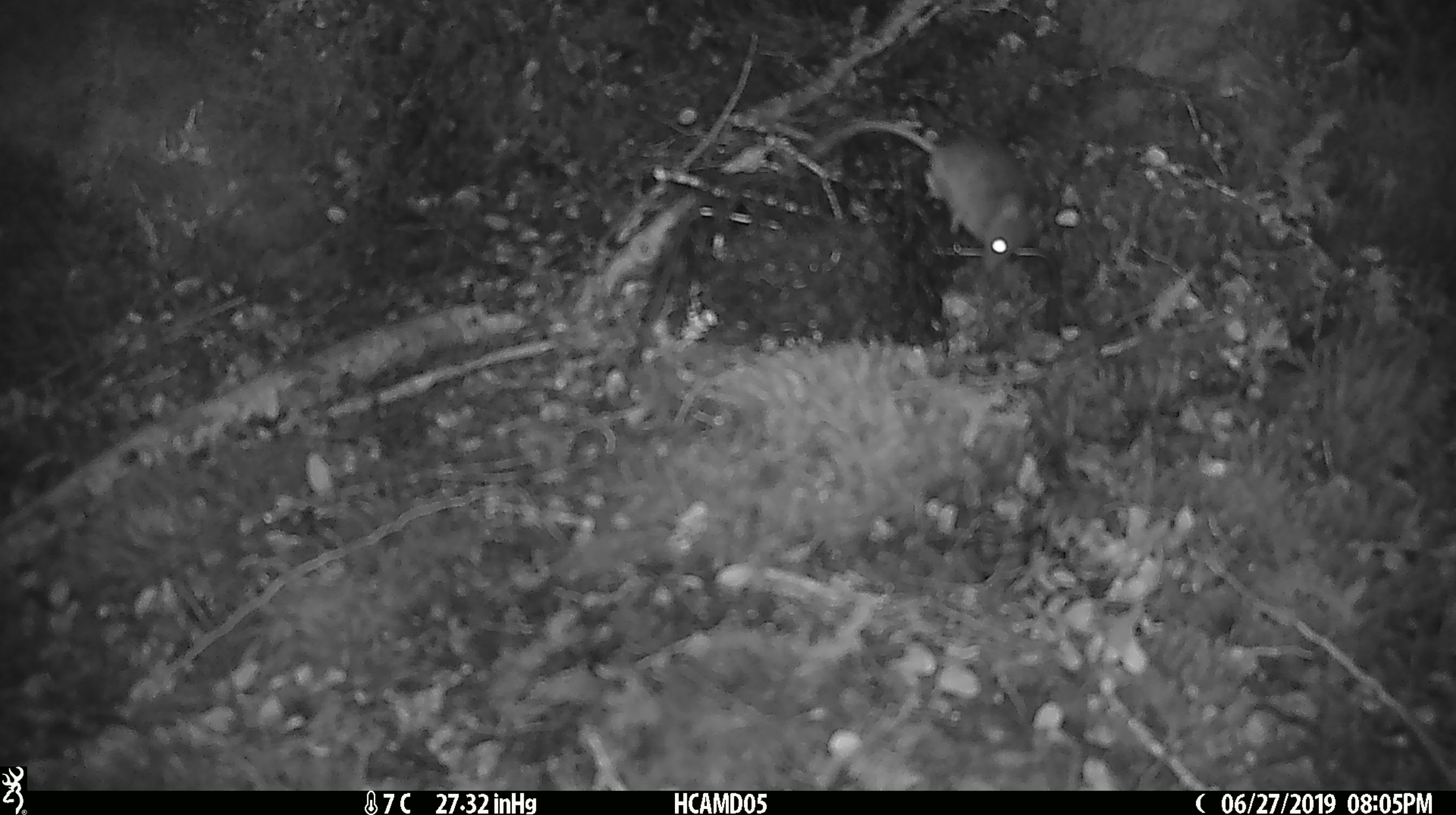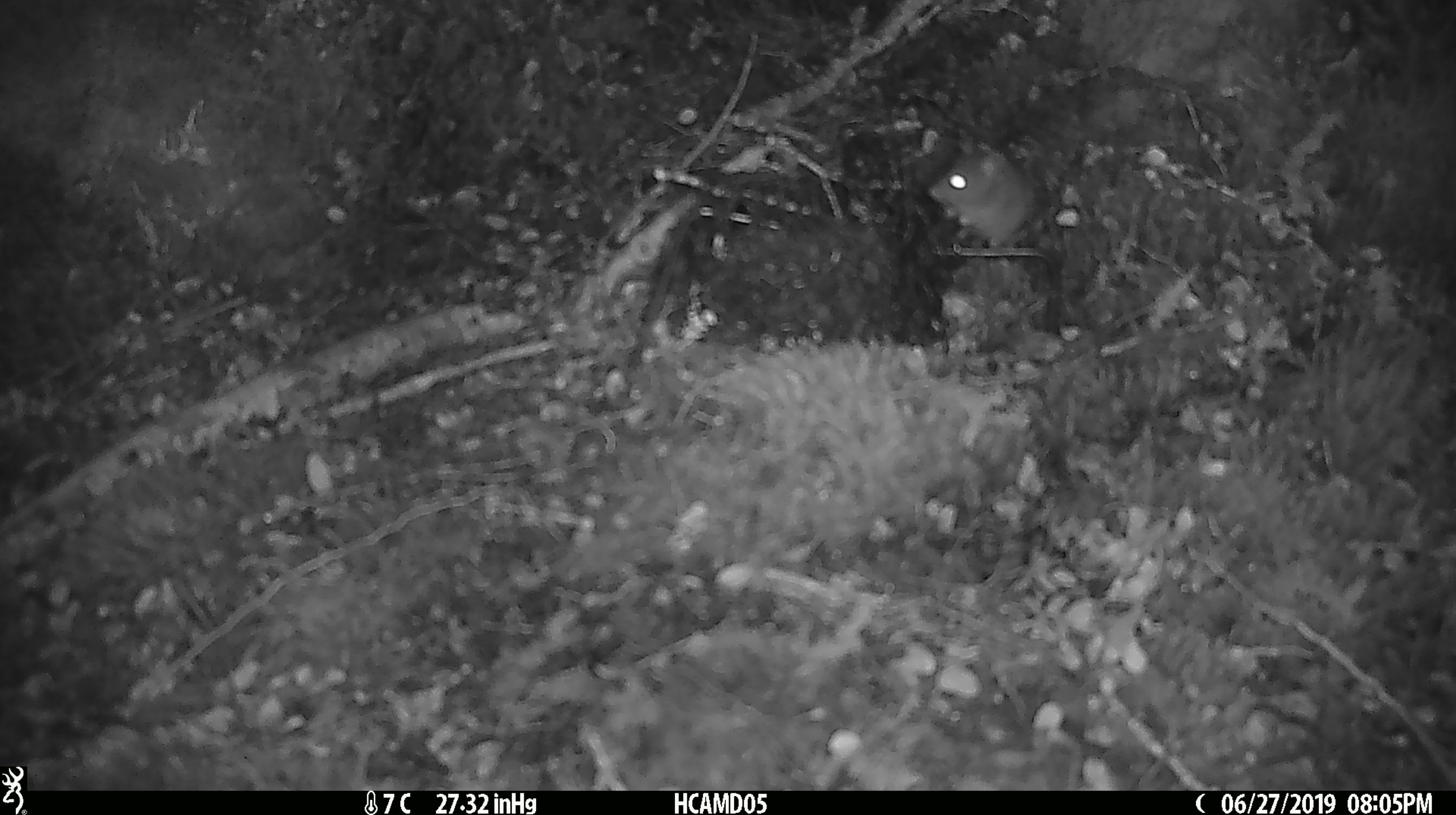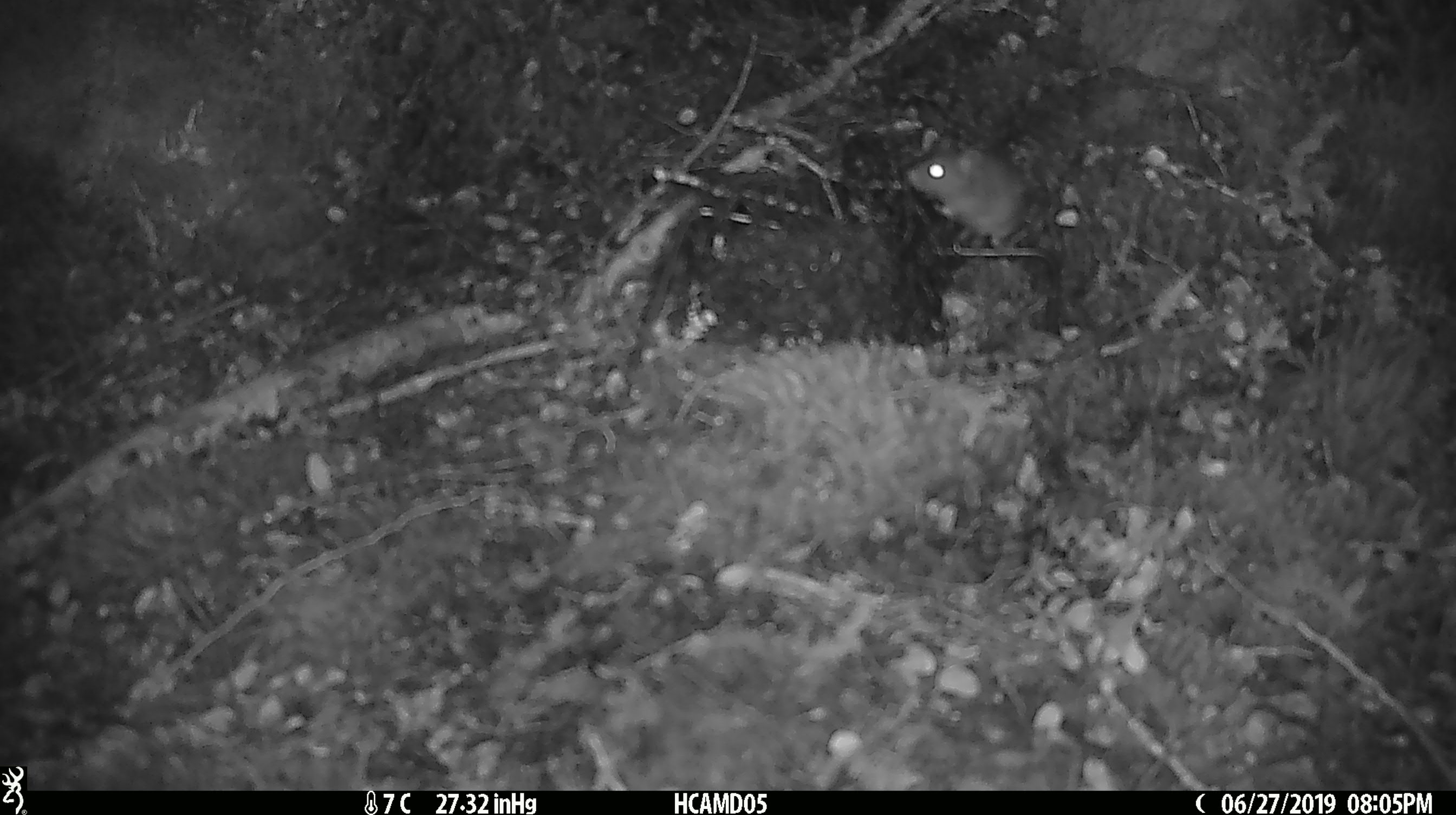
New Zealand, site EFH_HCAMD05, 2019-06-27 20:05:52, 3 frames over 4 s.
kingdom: Animalia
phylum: Chordata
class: Mammalia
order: Rodentia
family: Muridae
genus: Mus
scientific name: Mus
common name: mouse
Mouse (Mus).